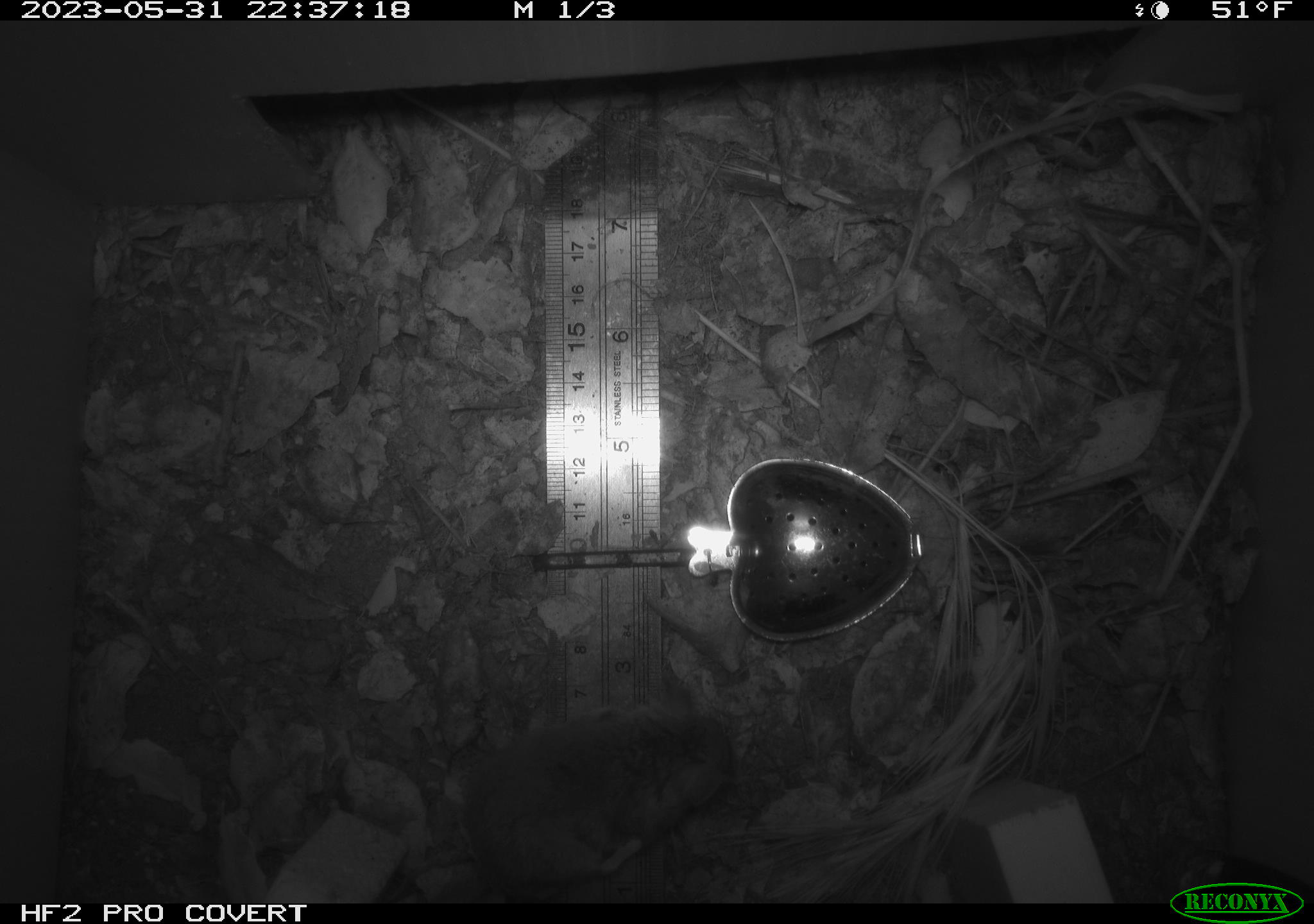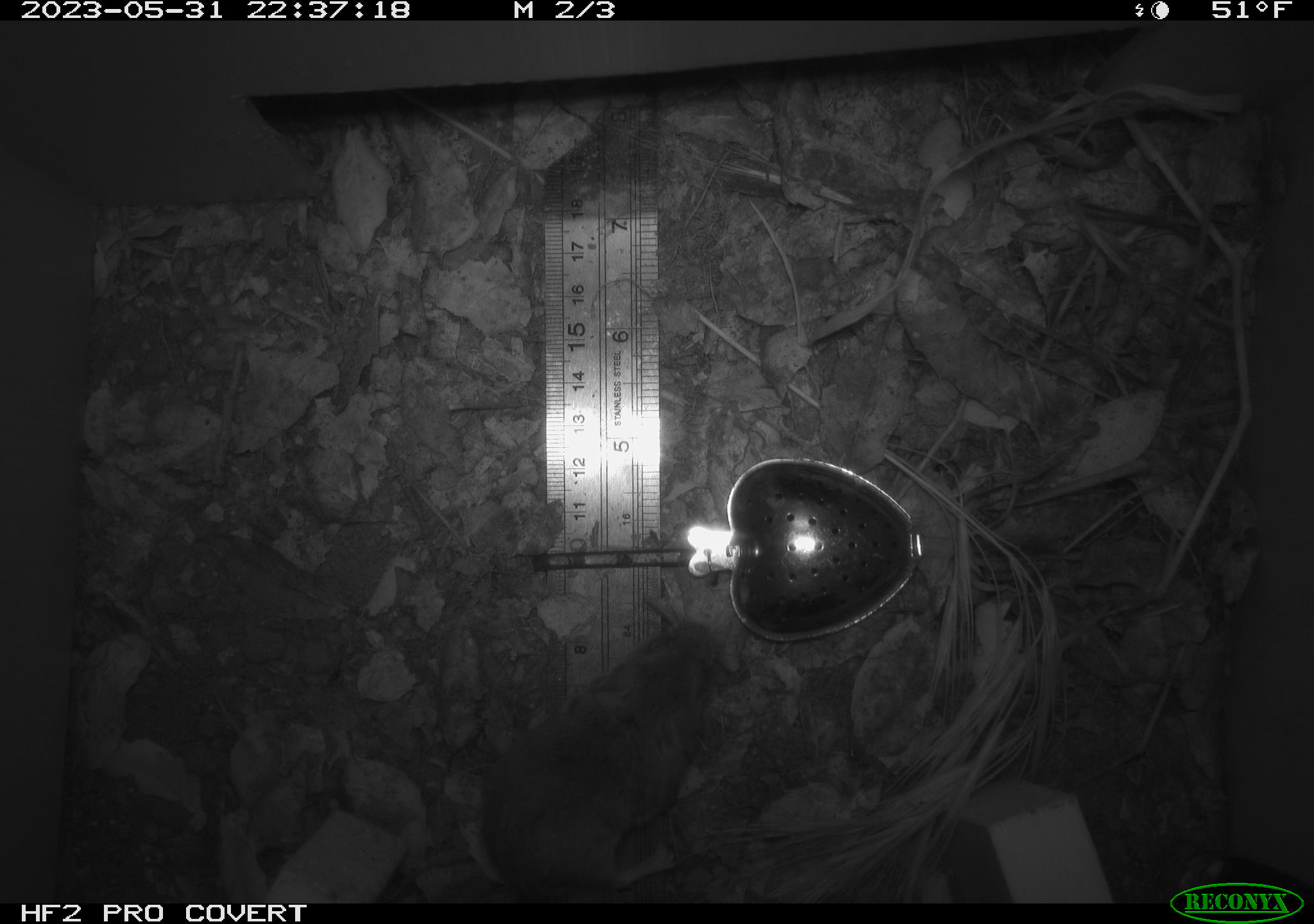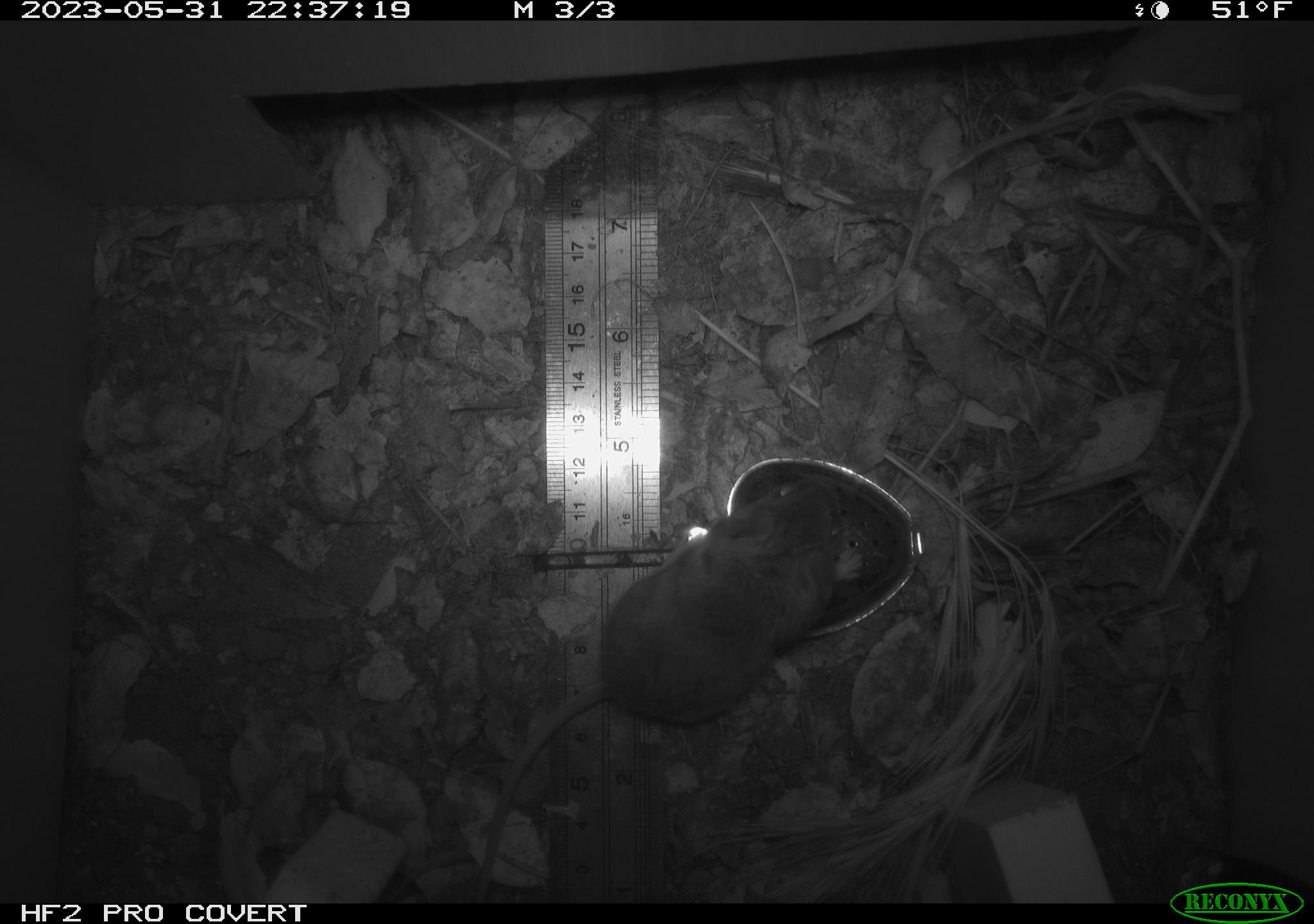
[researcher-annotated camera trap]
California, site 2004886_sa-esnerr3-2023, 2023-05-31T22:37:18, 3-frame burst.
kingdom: Animalia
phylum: Chordata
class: Mammalia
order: Rodentia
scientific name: Rodentia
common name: mouse species